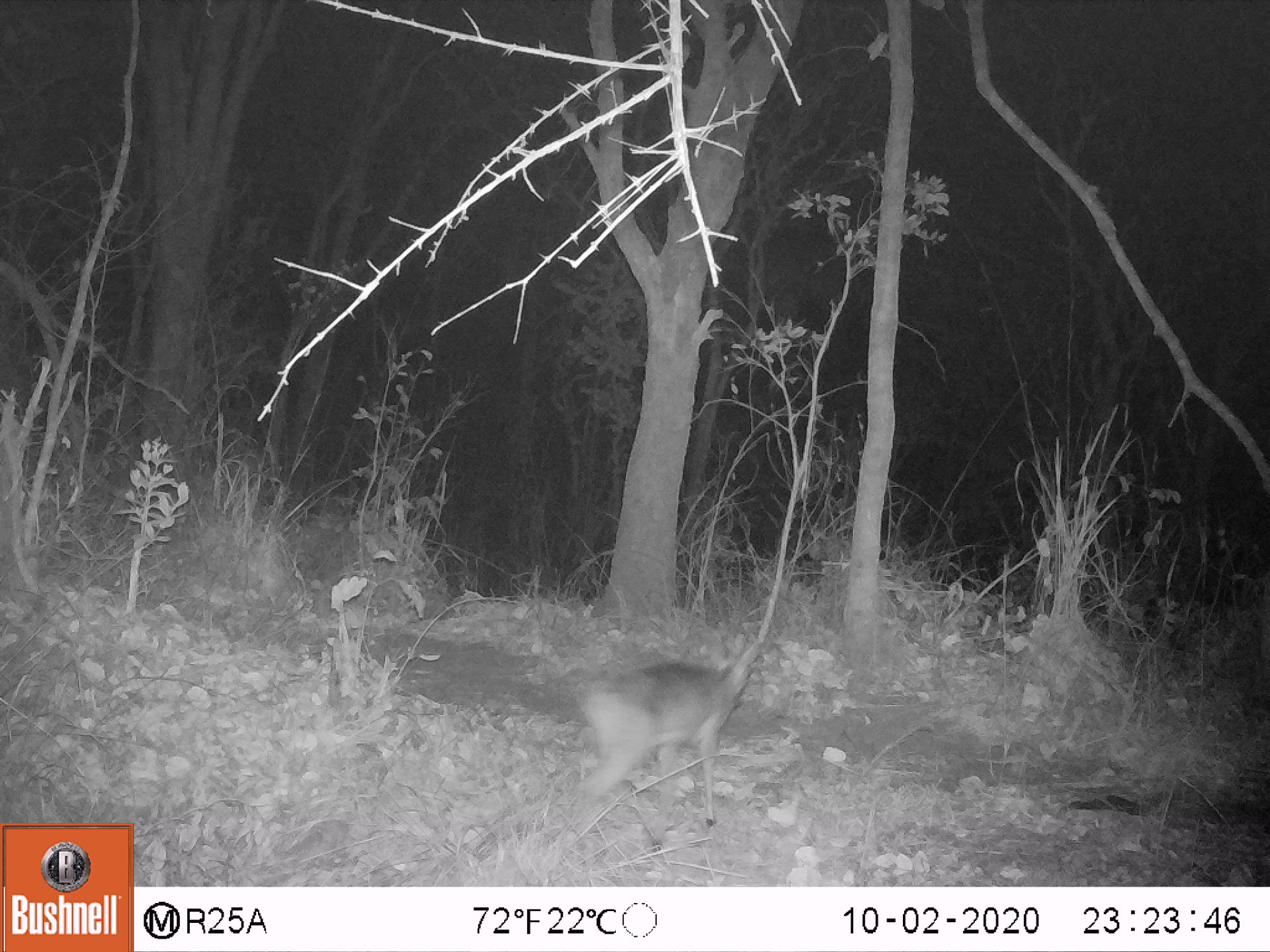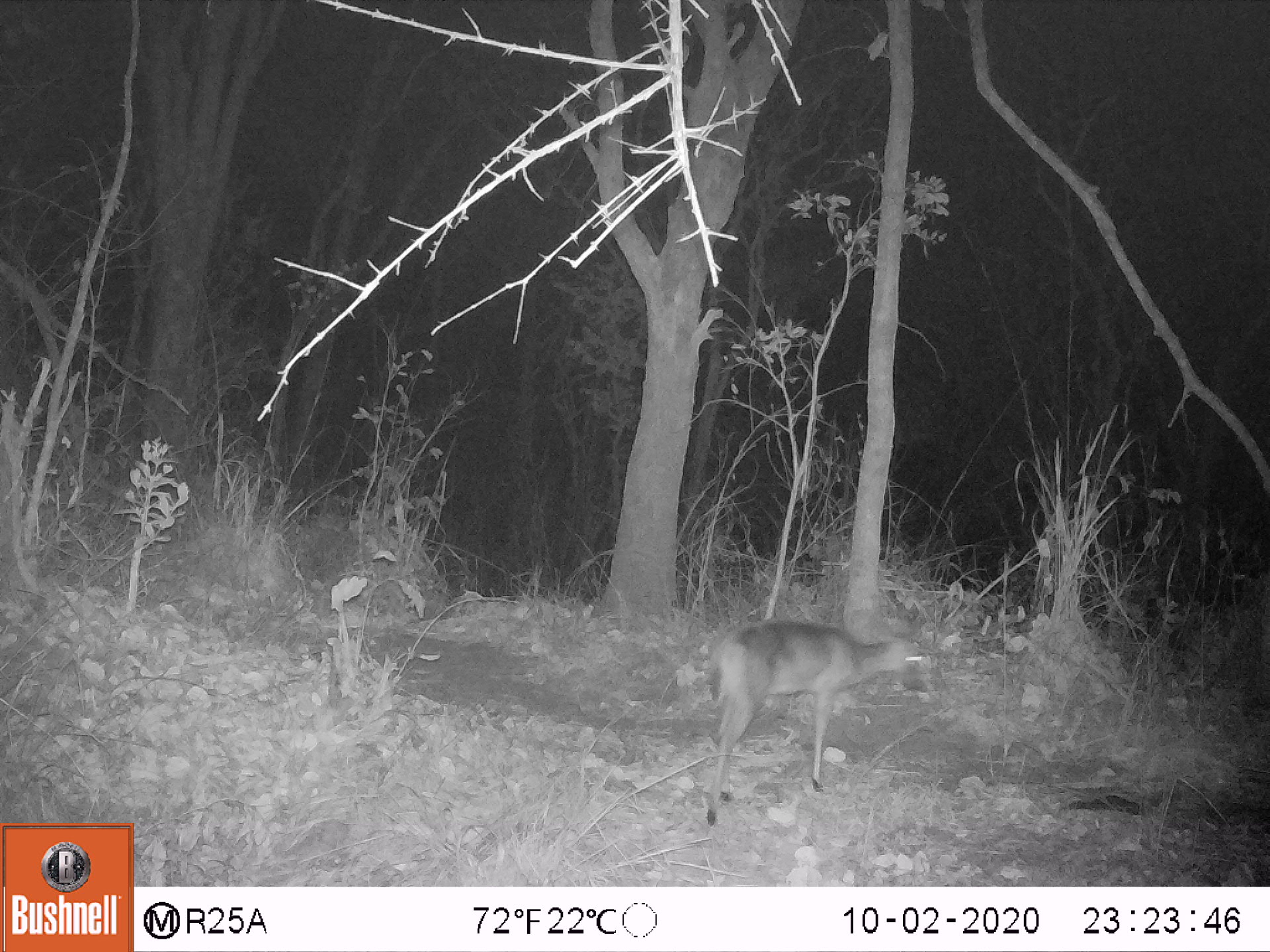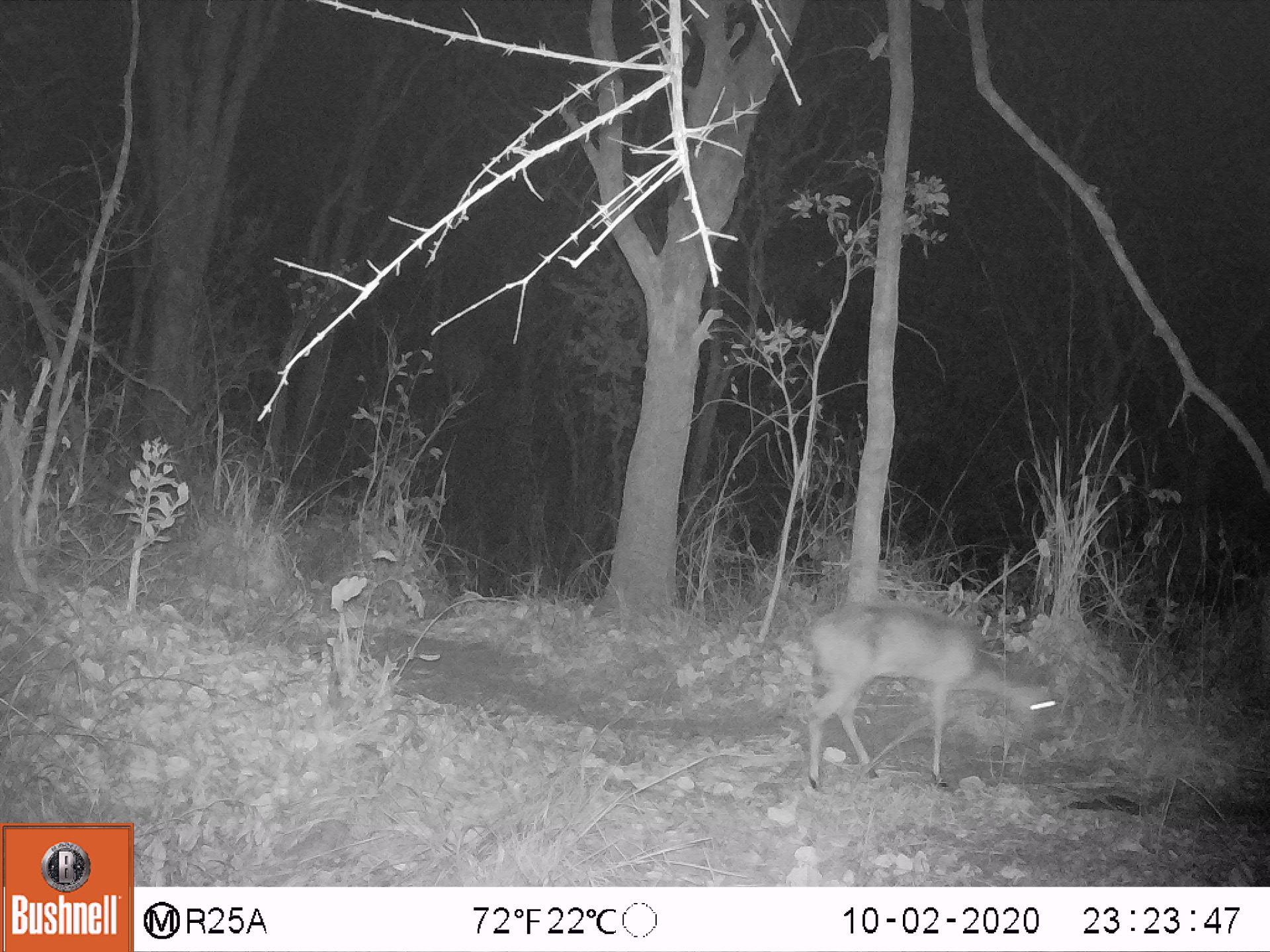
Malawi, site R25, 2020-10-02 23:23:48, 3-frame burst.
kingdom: Animalia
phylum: Chordata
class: Mammalia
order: Artiodactyla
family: Bovidae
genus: Sylvicapra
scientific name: Sylvicapra grimmia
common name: common duiker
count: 1